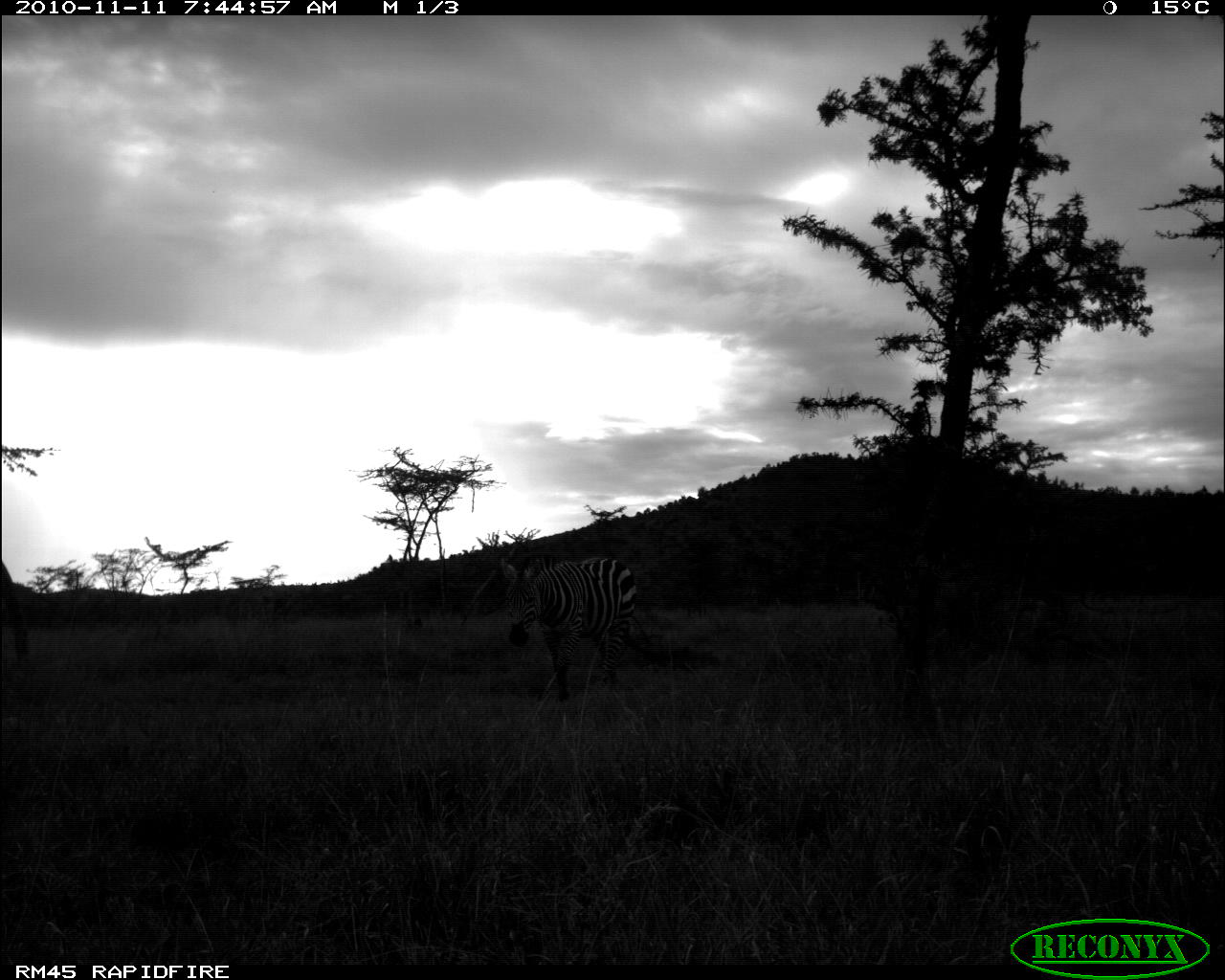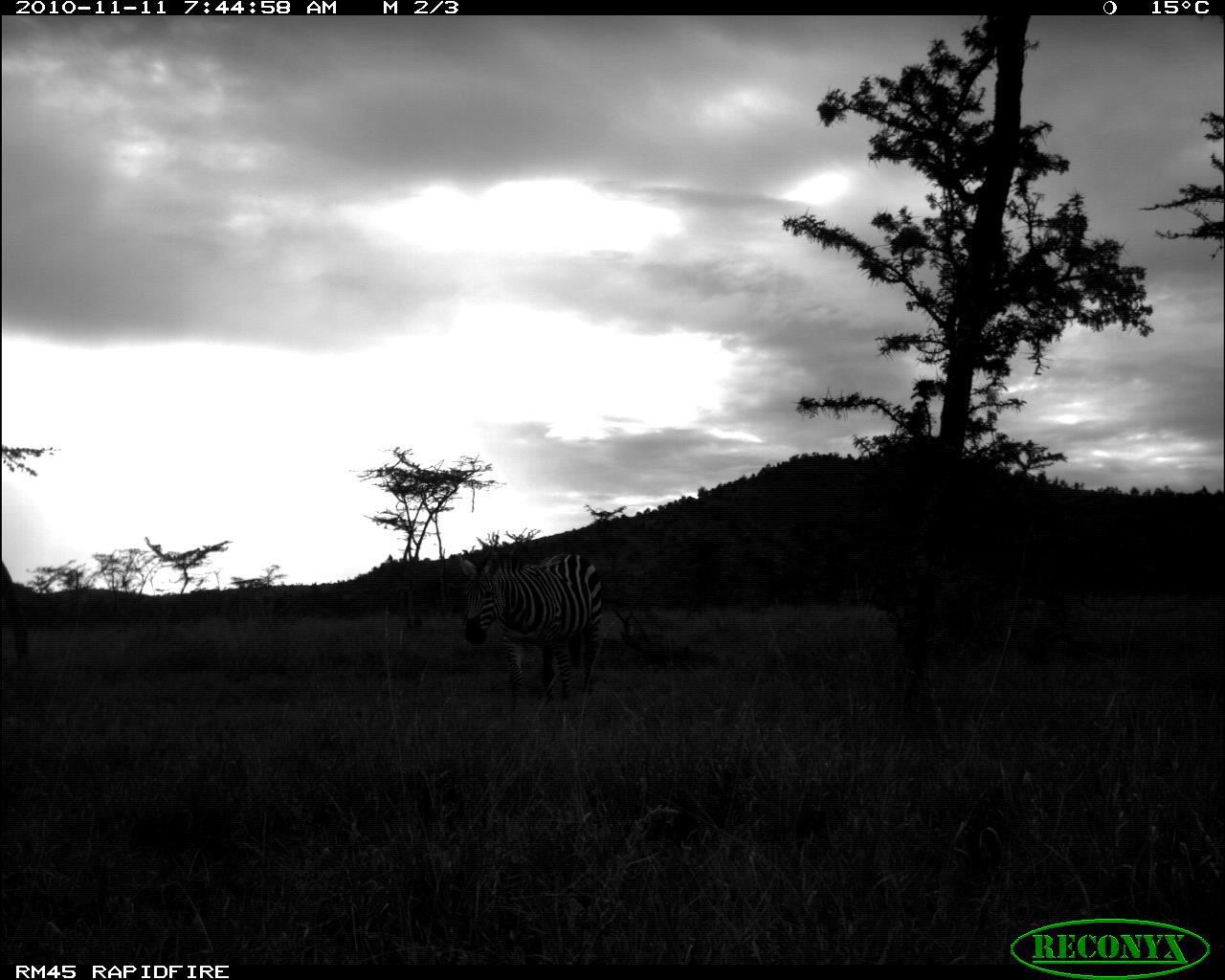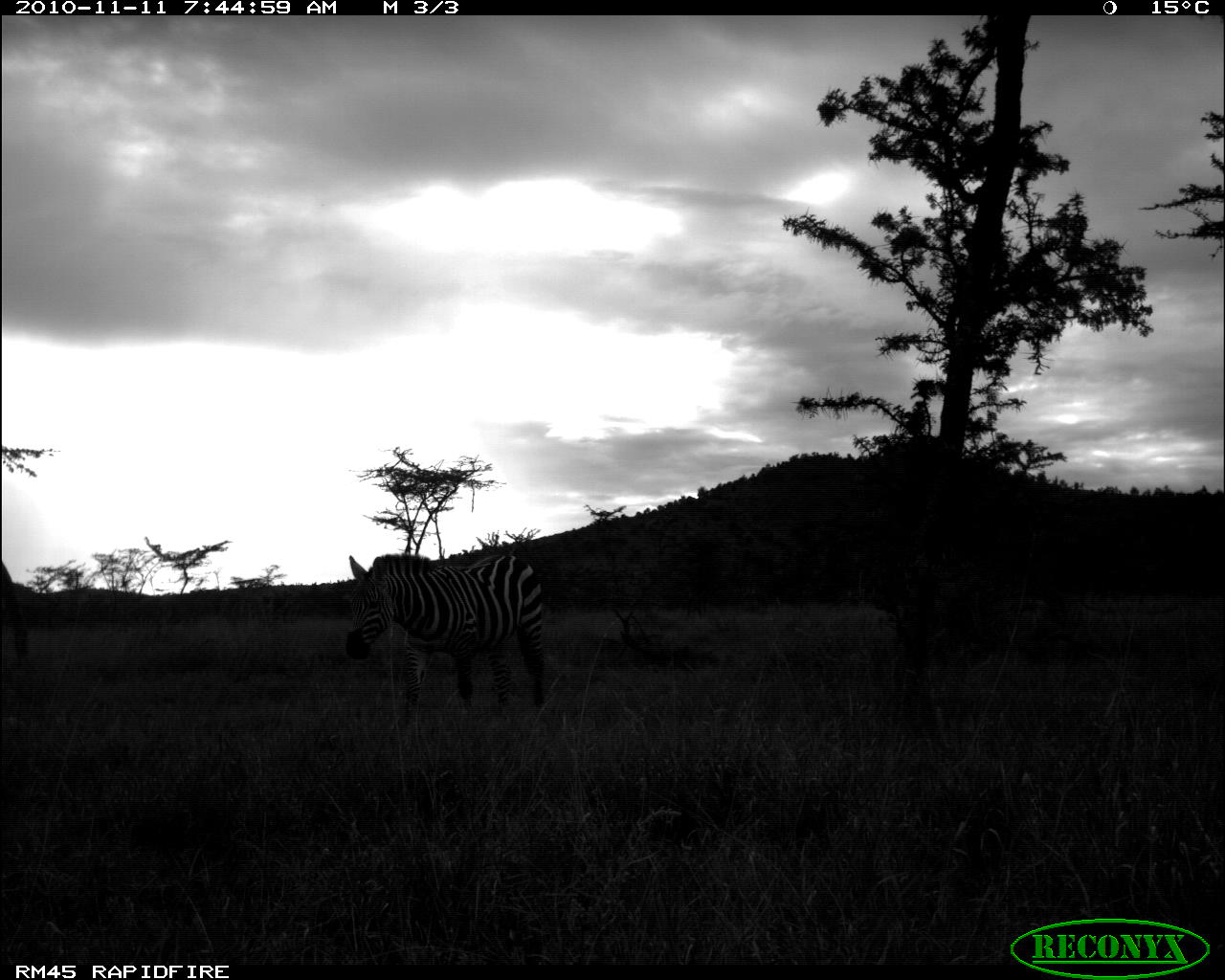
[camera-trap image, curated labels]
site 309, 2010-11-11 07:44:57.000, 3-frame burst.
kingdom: Animalia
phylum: Chordata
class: Mammalia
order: Perissodactyla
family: Equidae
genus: Equus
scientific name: Equus quagga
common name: plains zebra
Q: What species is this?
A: Equus quagga (plains zebra).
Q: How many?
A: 1.